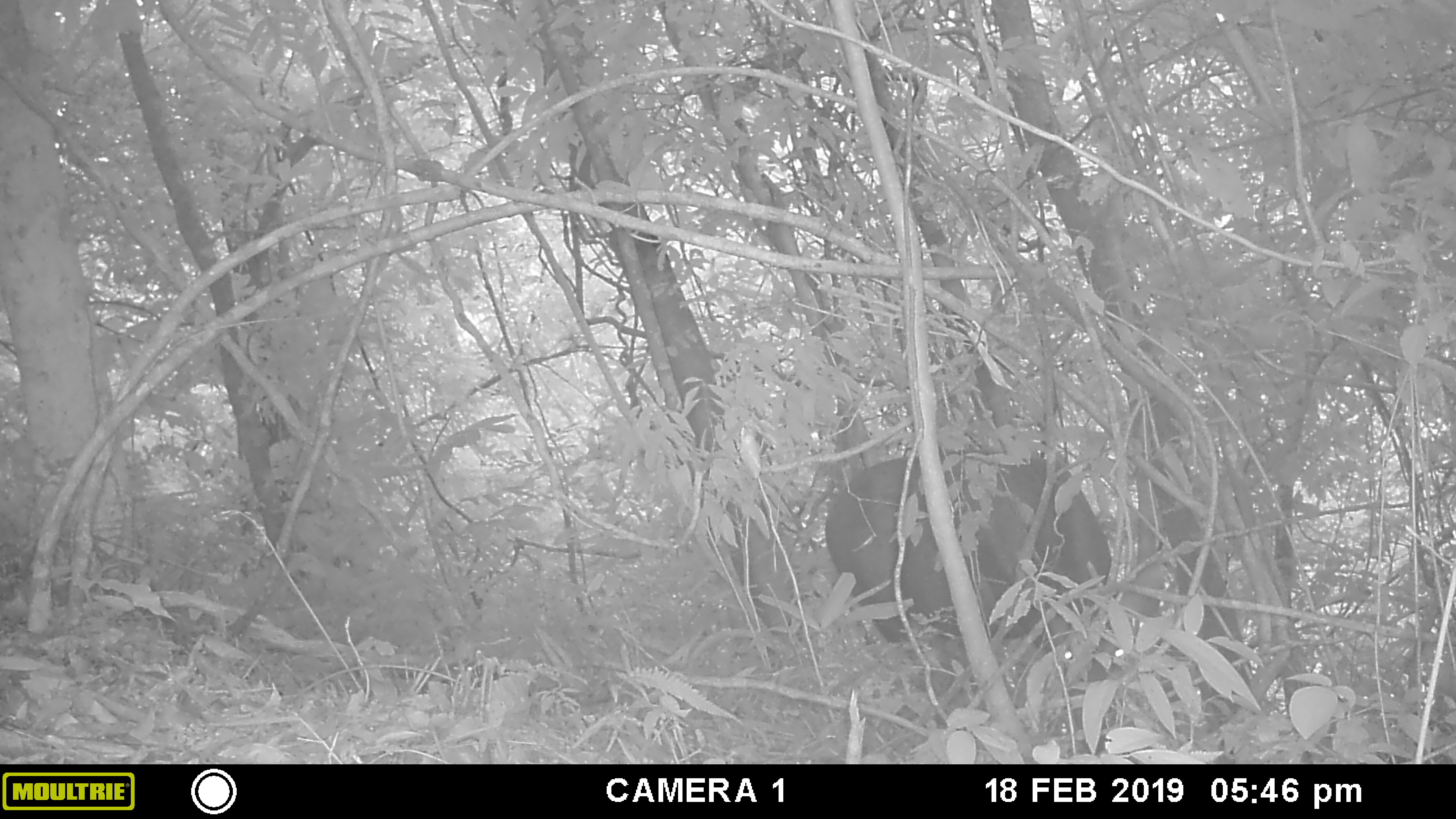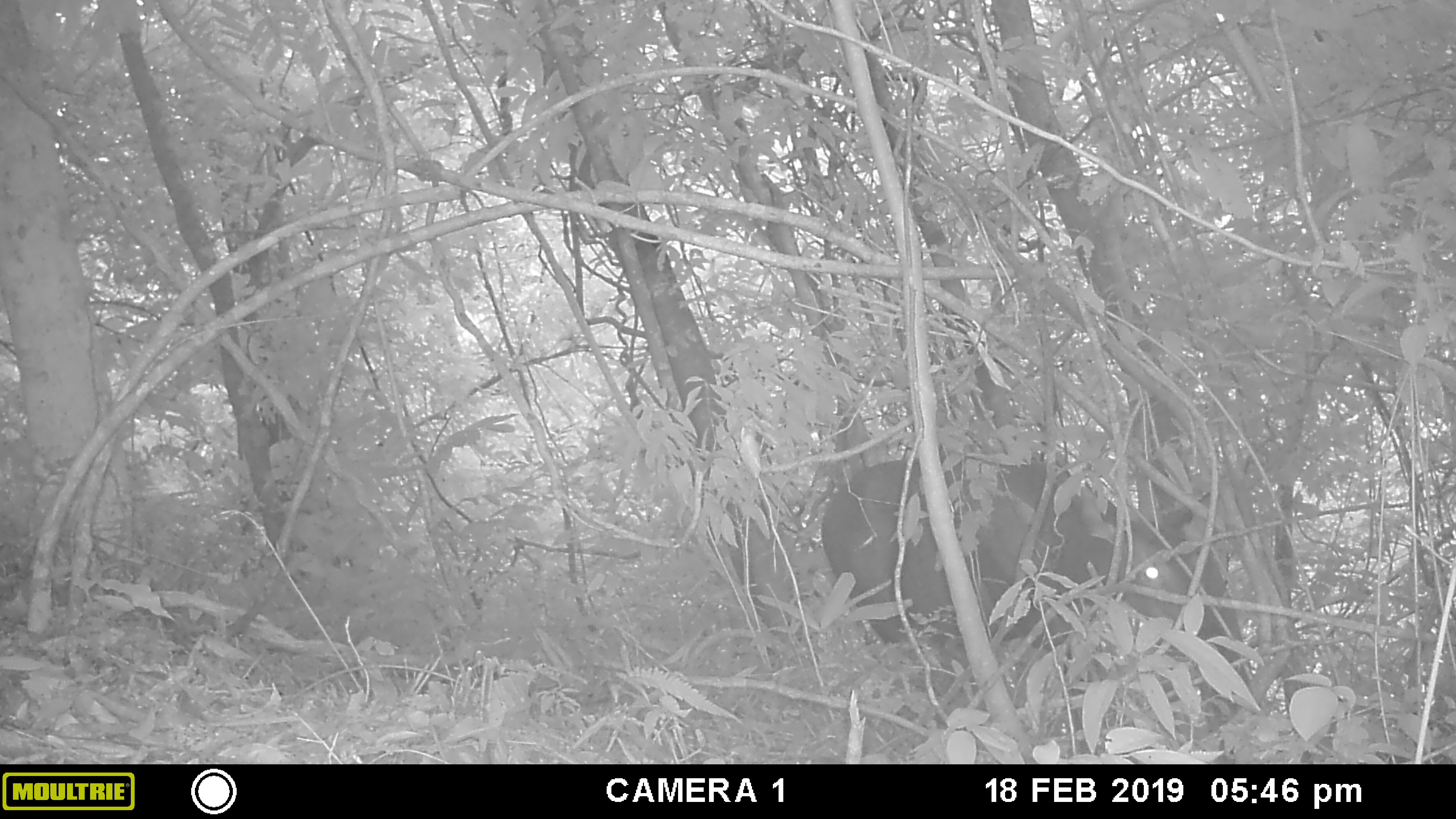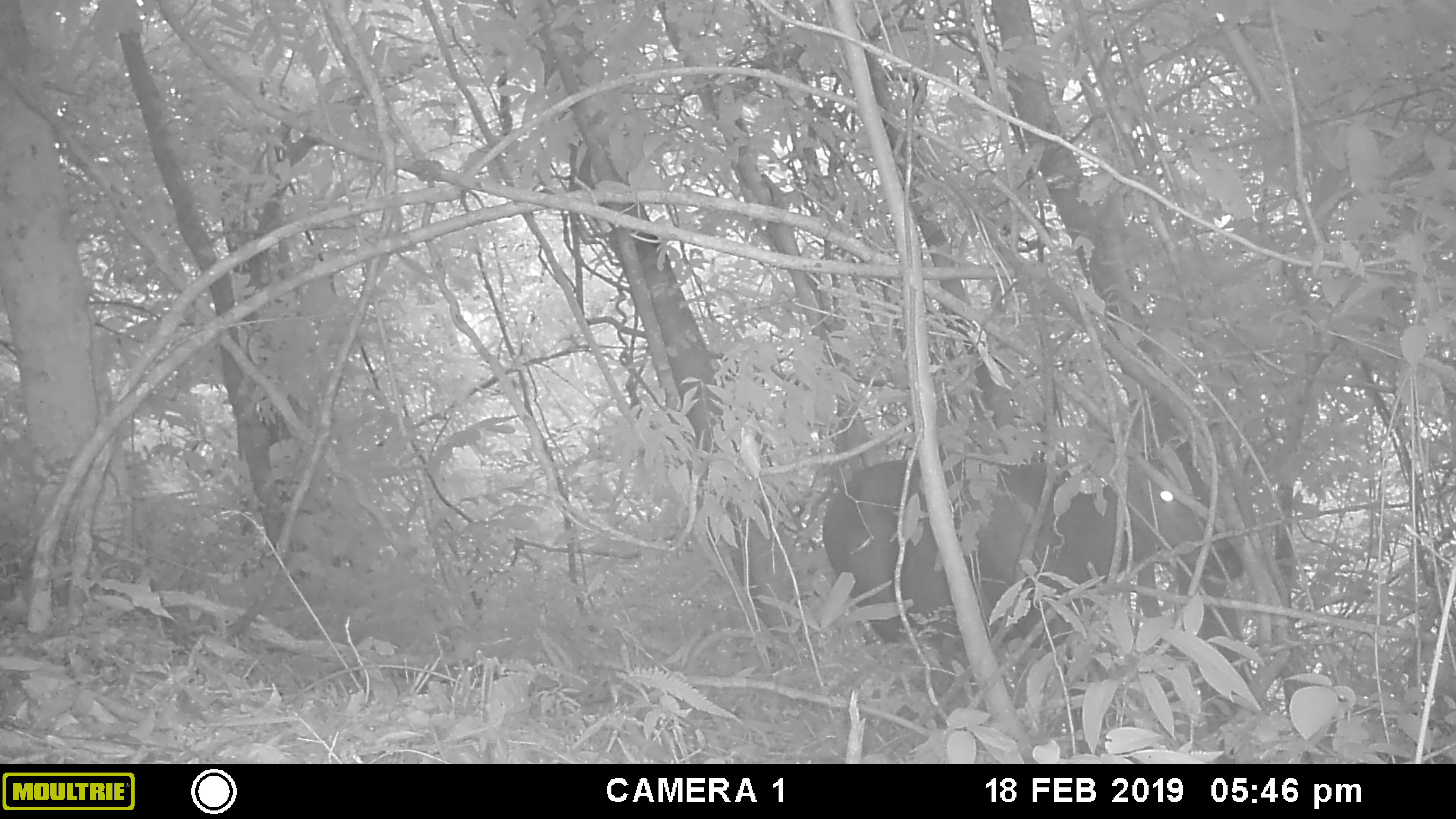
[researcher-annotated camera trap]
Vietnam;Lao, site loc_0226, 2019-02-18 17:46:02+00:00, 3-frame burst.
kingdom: Animalia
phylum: Chordata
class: Mammalia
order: Artiodactyla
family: Cervidae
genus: Rusa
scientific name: Rusa unicolor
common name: sambar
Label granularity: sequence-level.